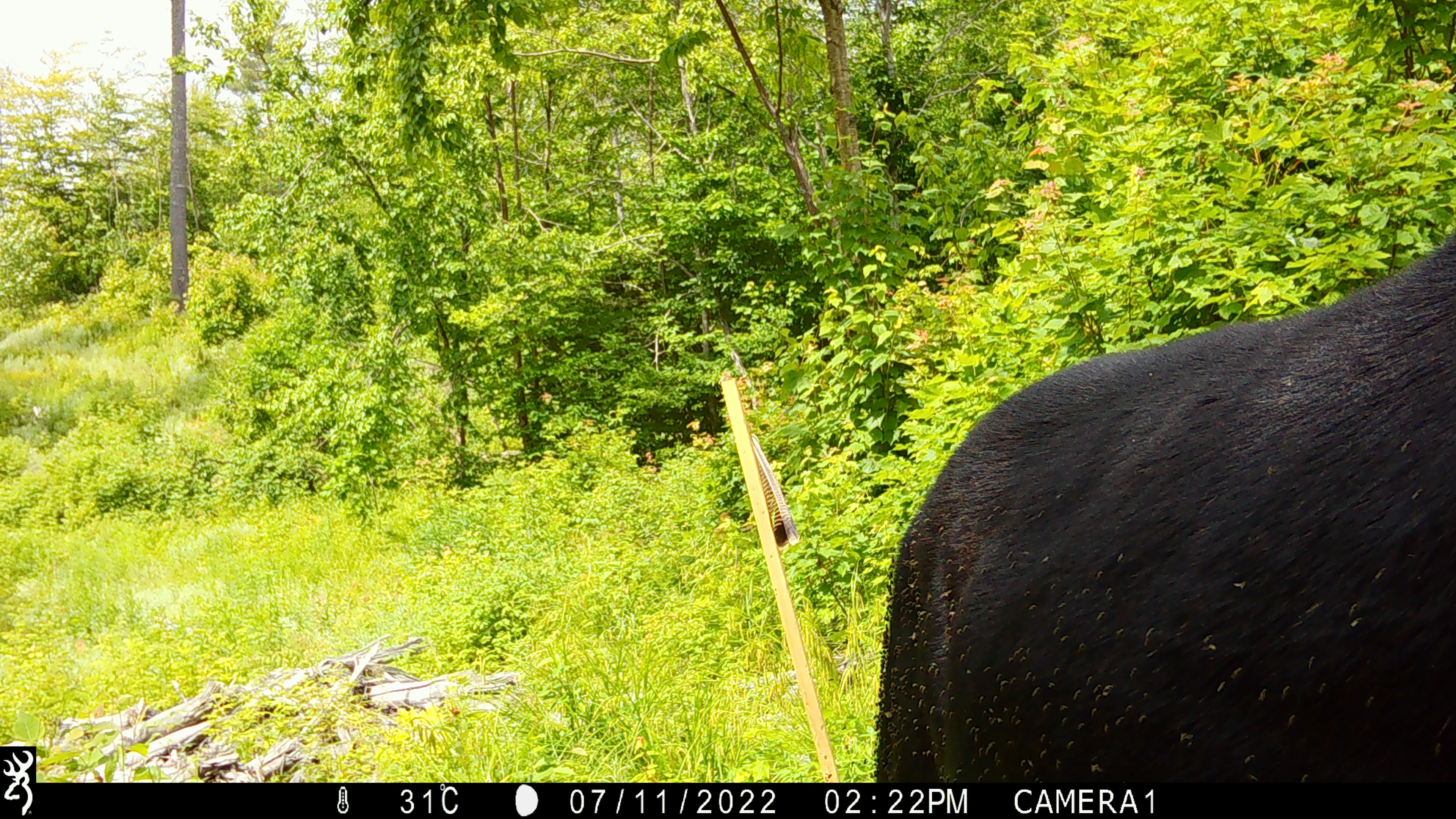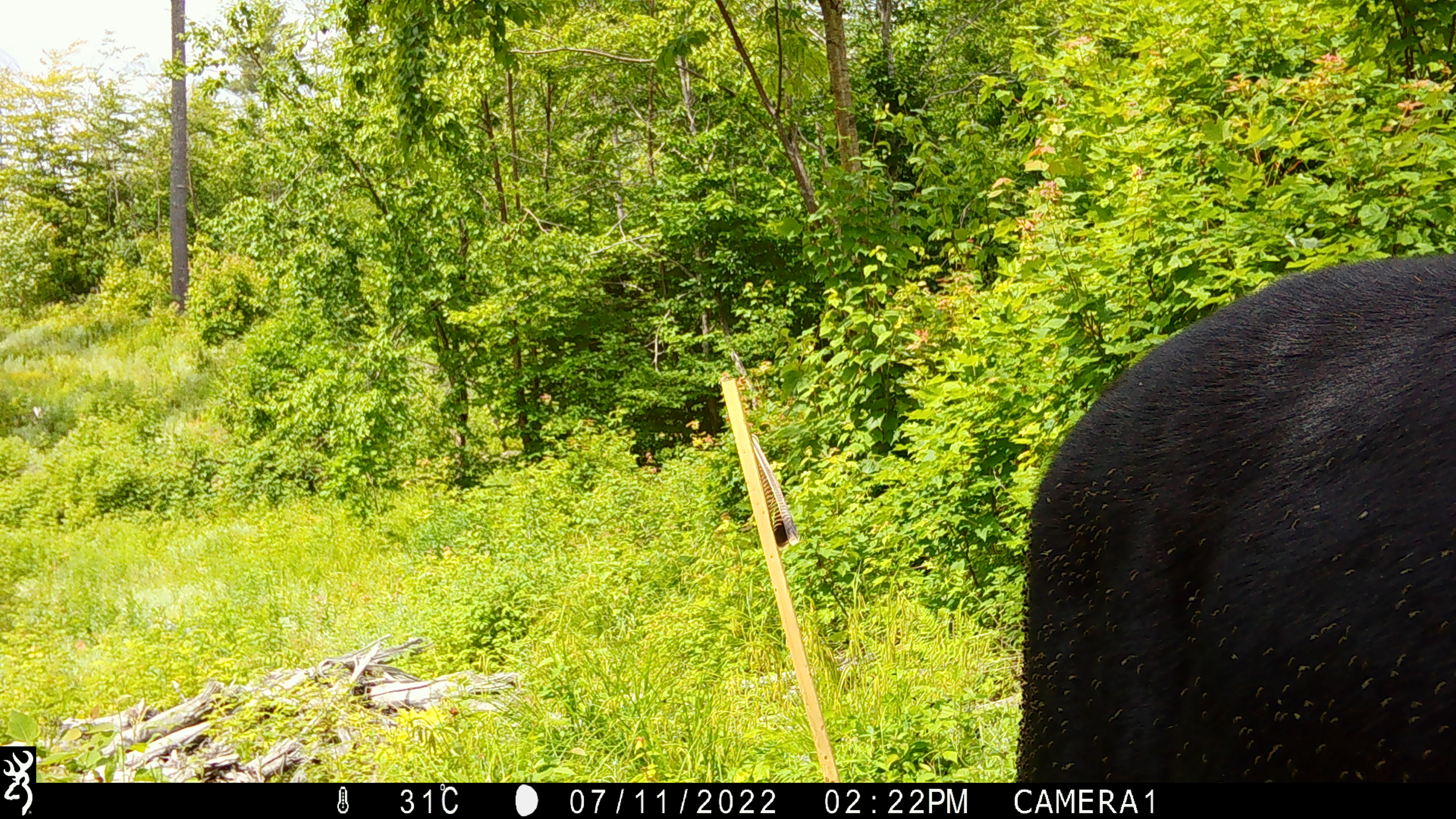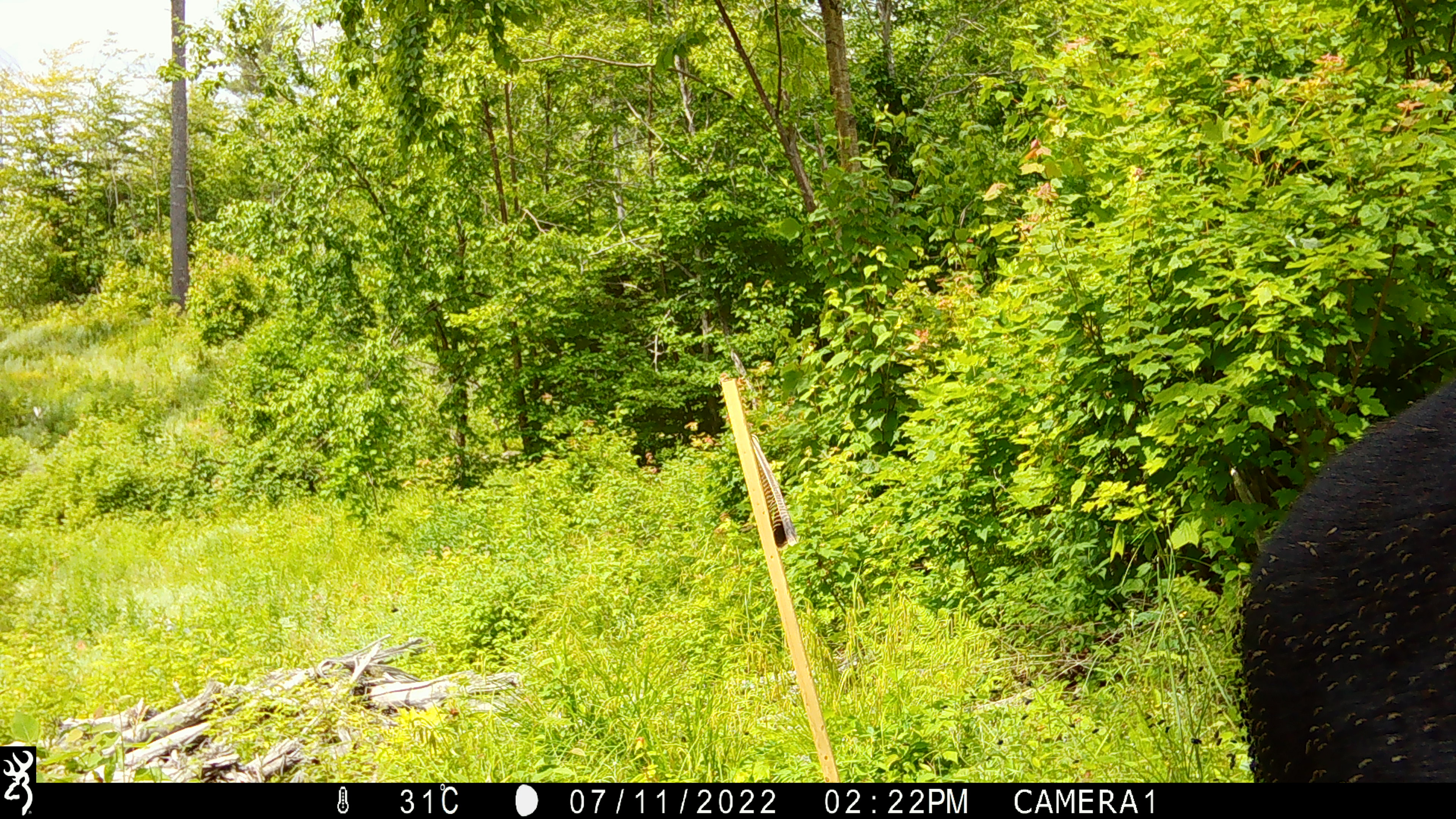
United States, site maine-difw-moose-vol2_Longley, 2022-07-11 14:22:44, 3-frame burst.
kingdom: Animalia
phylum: Chordata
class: Mammalia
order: Artiodactyla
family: Cervidae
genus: Alces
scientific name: Alces alces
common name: moose